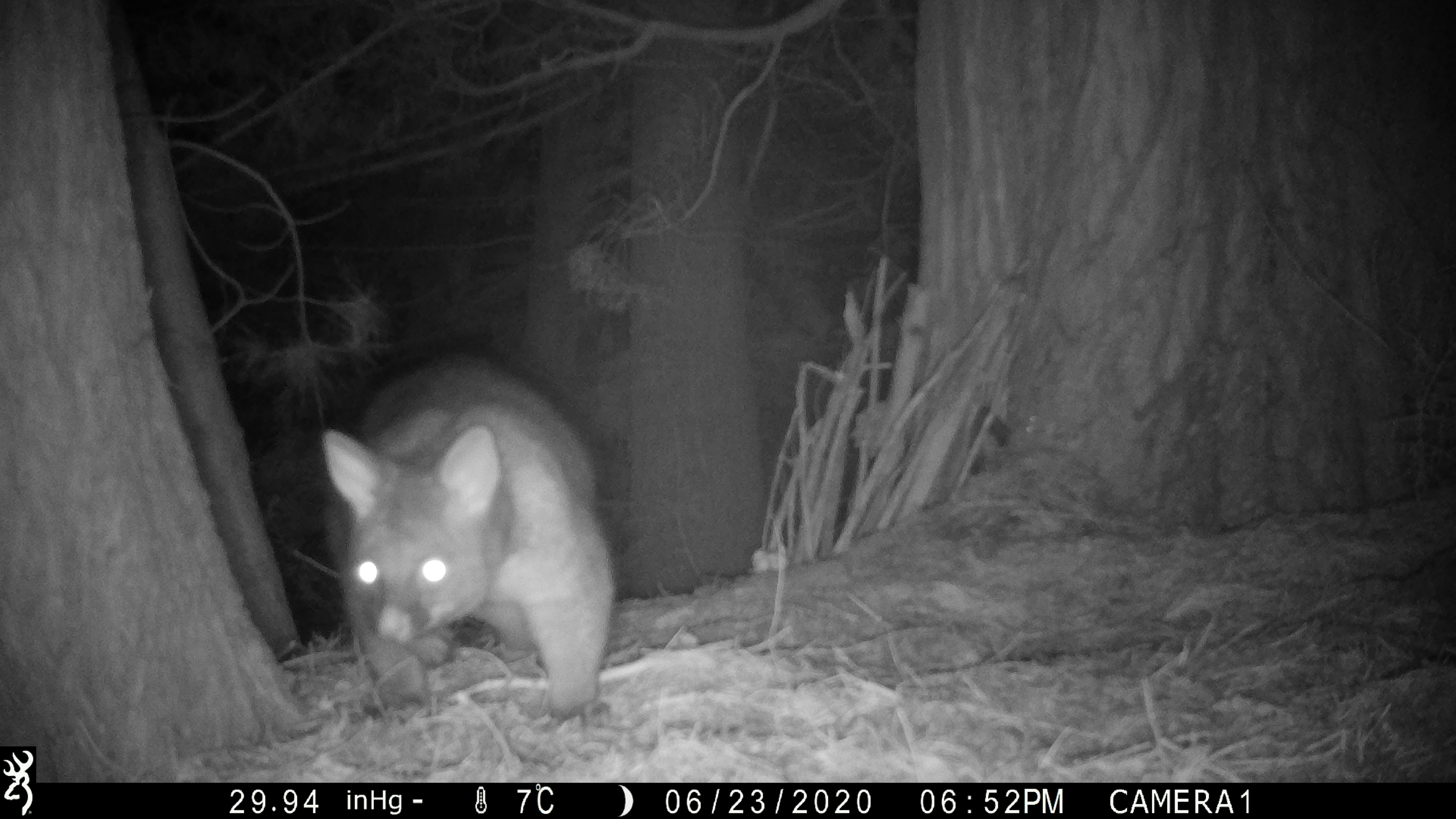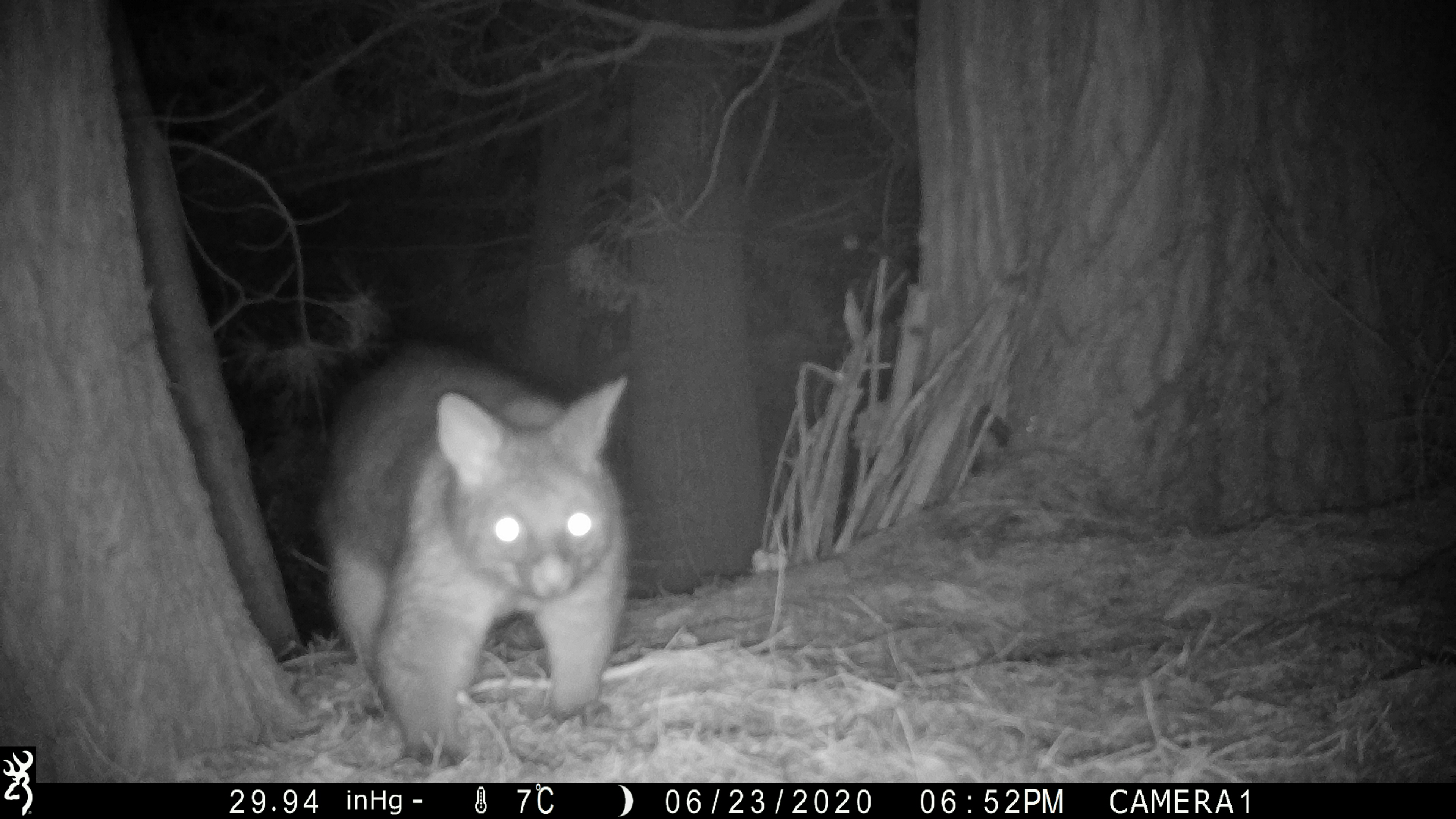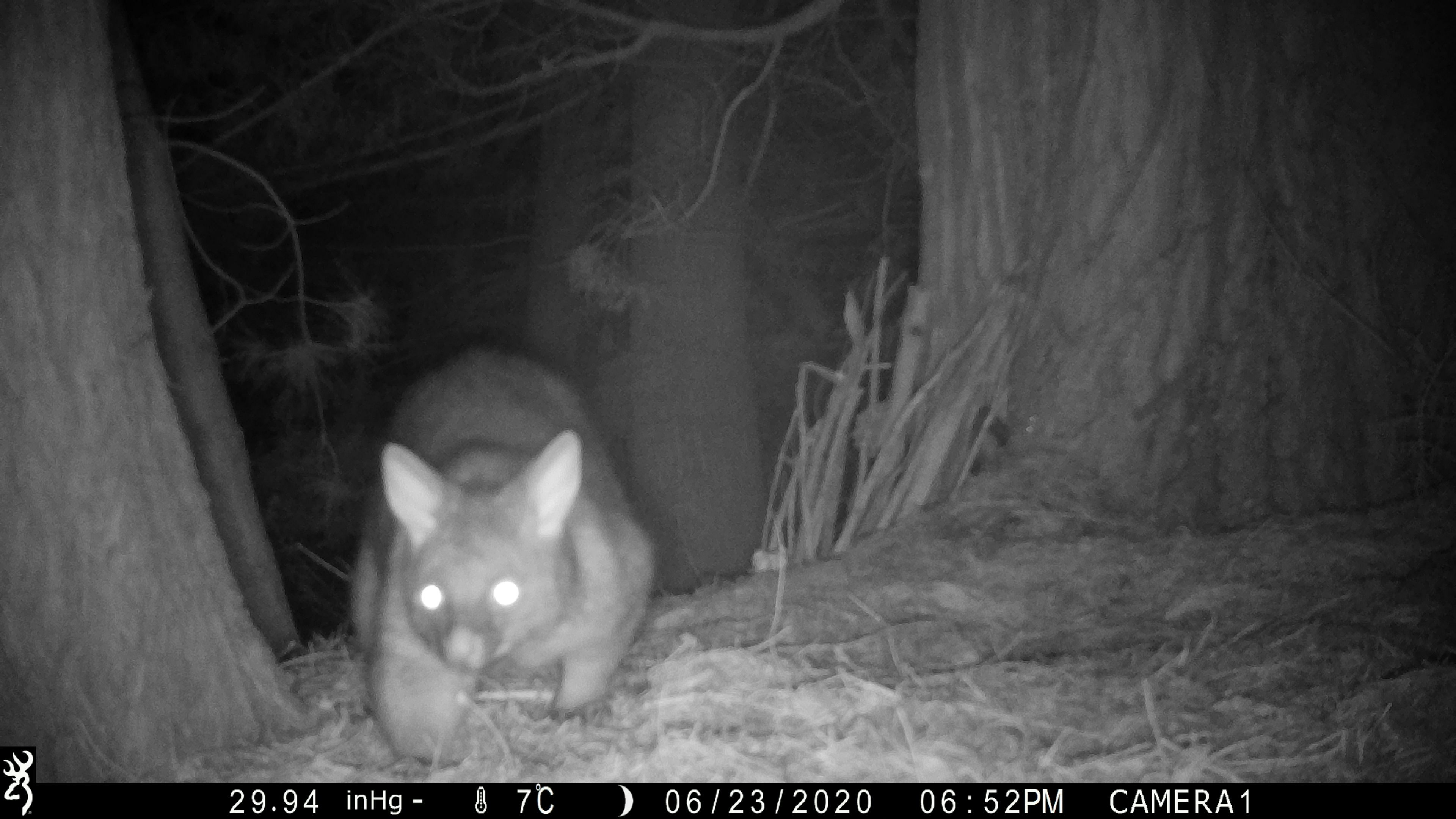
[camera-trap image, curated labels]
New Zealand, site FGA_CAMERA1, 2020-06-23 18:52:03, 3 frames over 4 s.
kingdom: Animalia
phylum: Chordata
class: Mammalia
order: Diprotodontia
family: Phalangeridae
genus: Trichosurus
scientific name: Trichosurus vulpecula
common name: common brushtail possum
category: possum